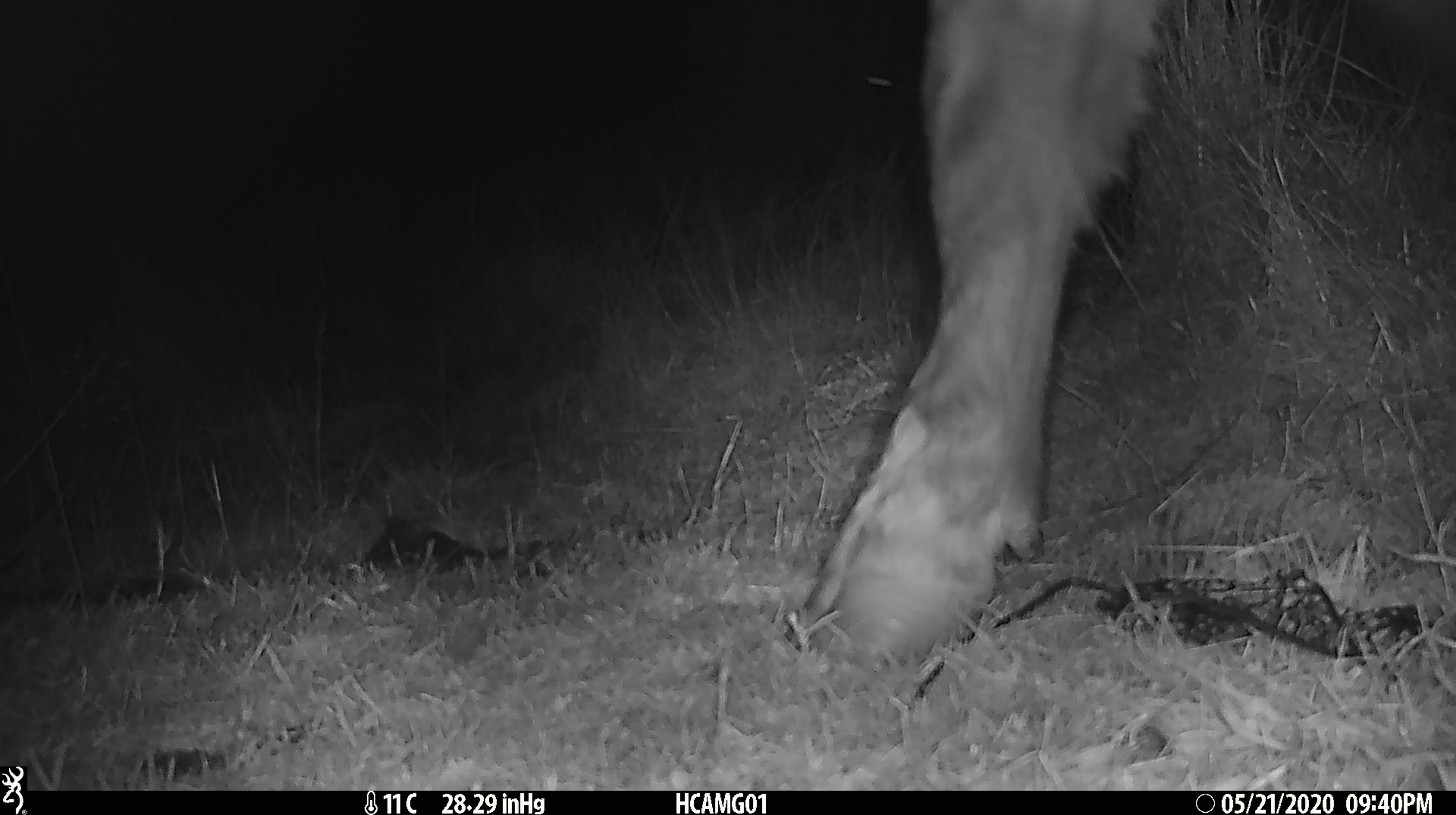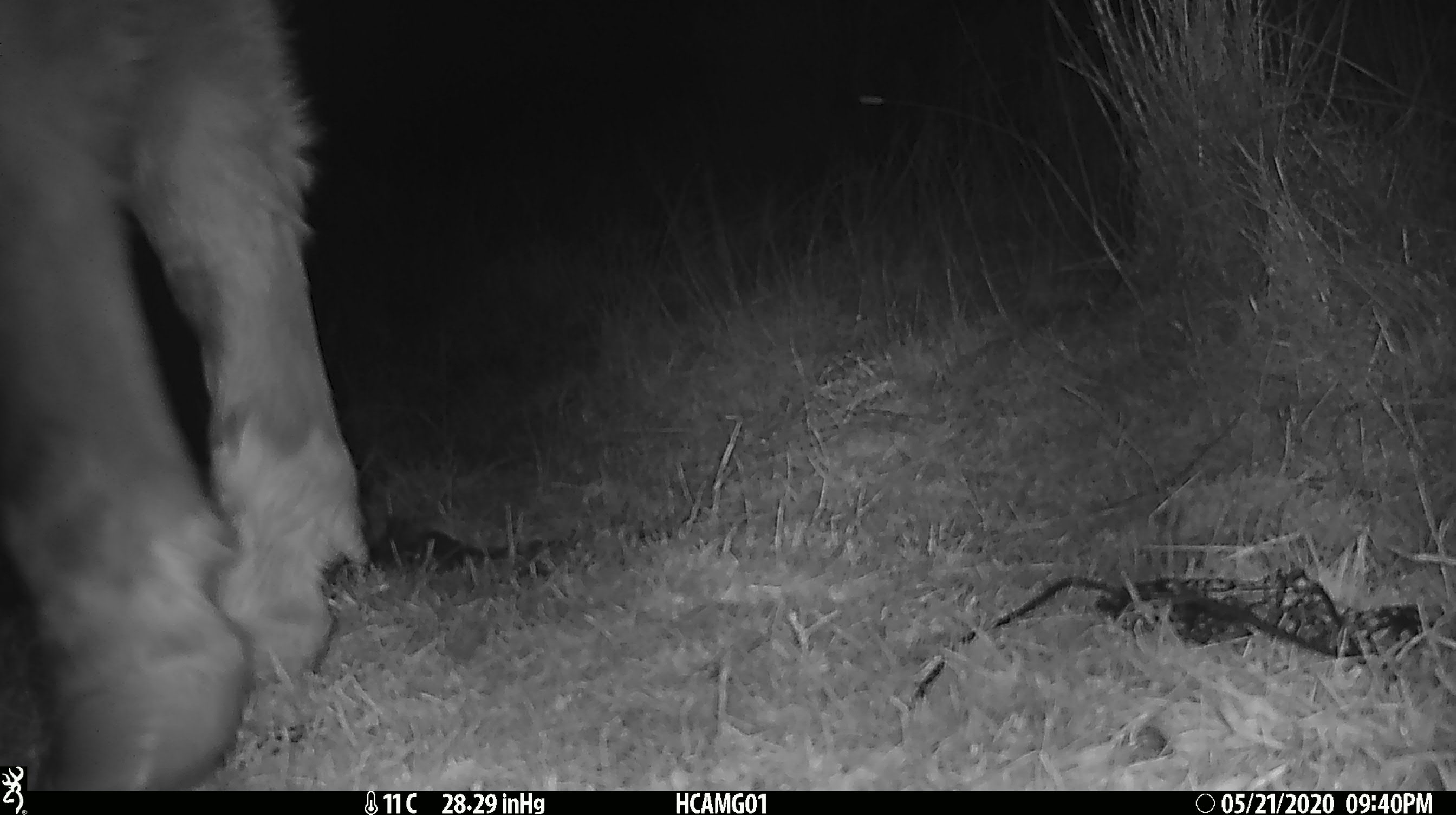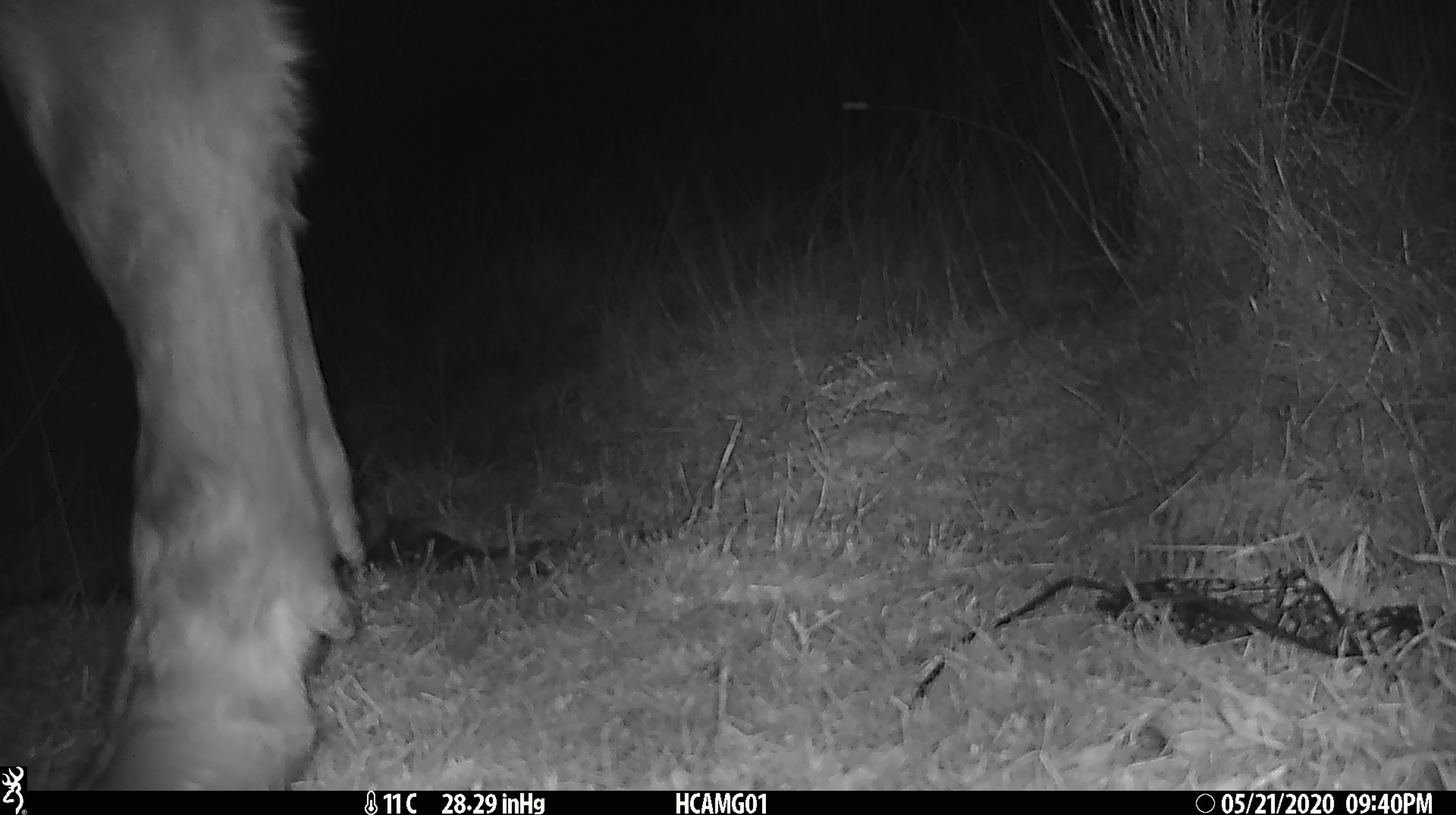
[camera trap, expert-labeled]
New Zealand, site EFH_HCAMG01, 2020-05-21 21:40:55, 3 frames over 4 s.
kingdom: Animalia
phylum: Chordata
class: Mammalia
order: Artiodactyla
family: Bovidae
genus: Bos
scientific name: Bos taurus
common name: domestic cow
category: cow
Cow (domestic cow) (Bos taurus).